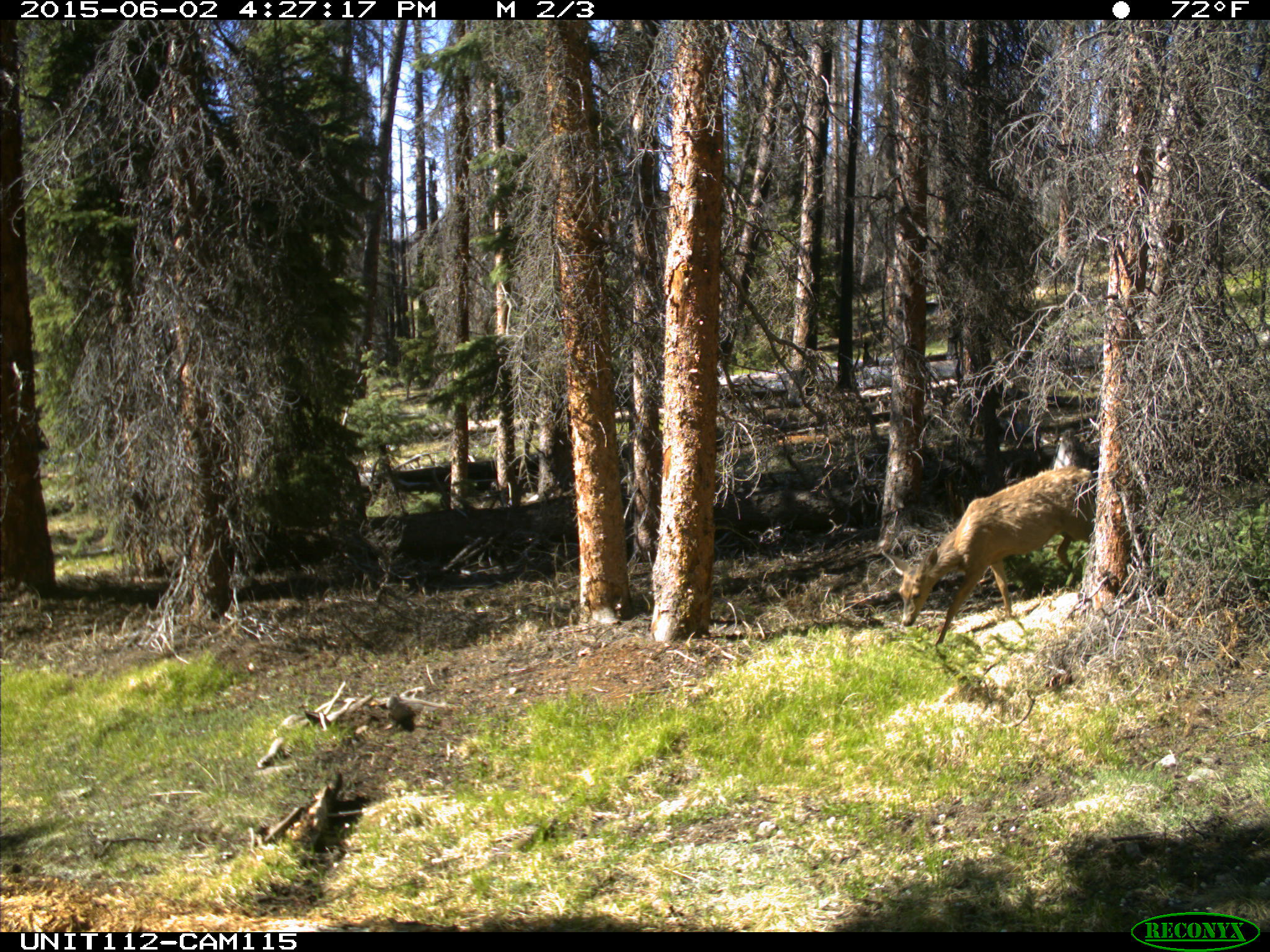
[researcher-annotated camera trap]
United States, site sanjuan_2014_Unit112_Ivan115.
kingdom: Animalia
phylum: Chordata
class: Mammalia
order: Artiodactyla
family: Cervidae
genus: Odocoileus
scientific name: Odocoileus hemionus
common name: mule deer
Odocoileus hemionus (mule deer).